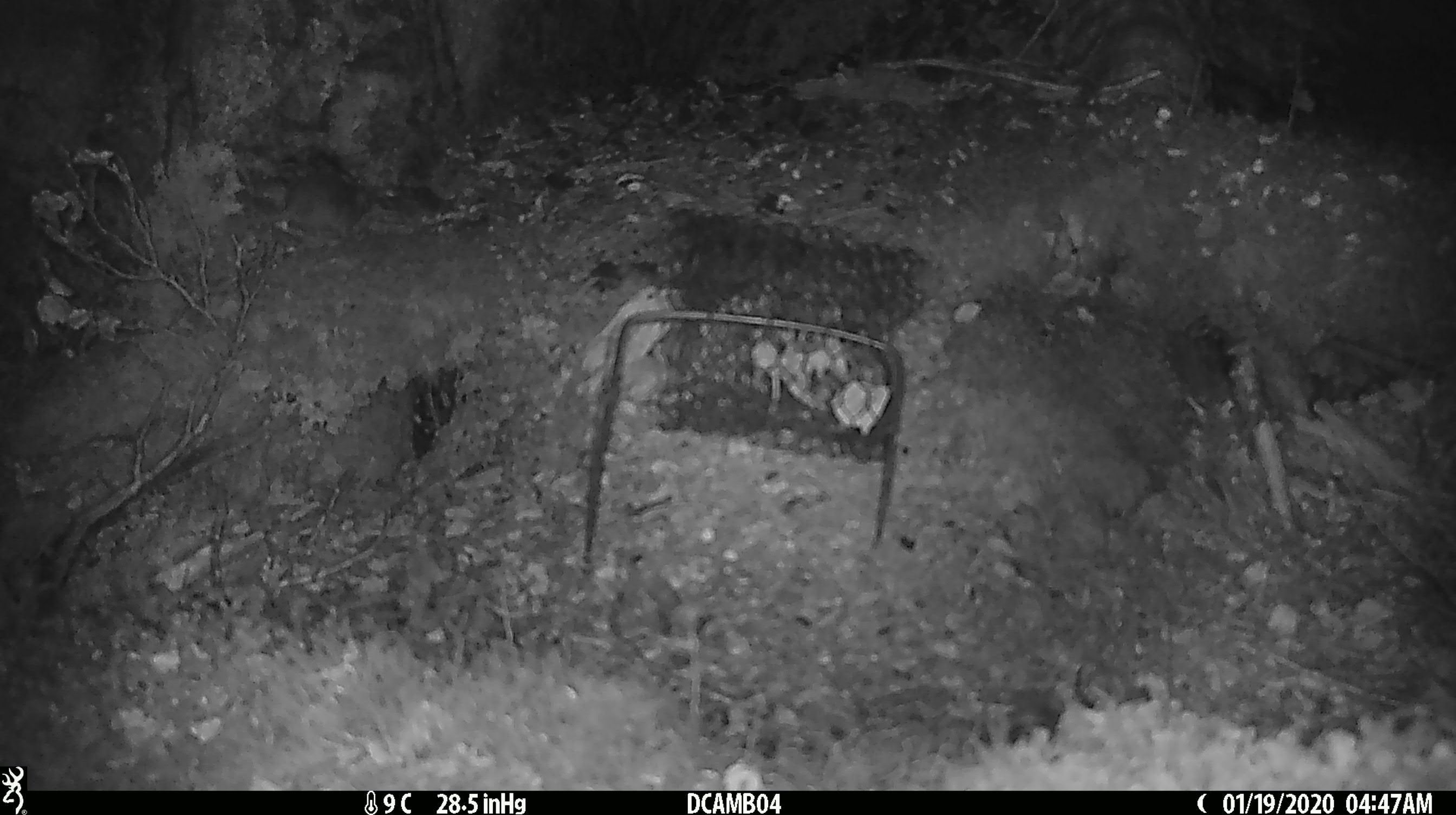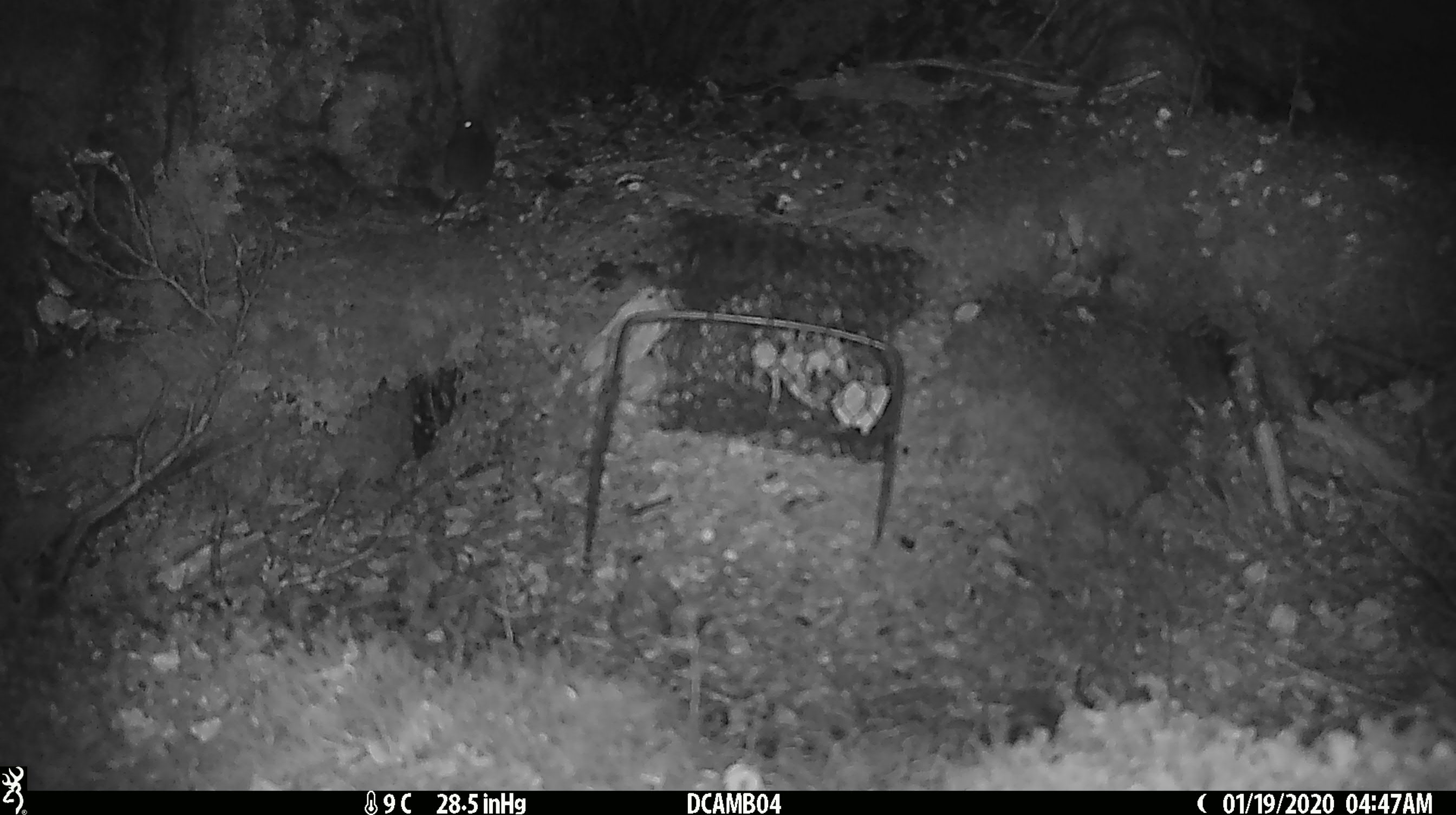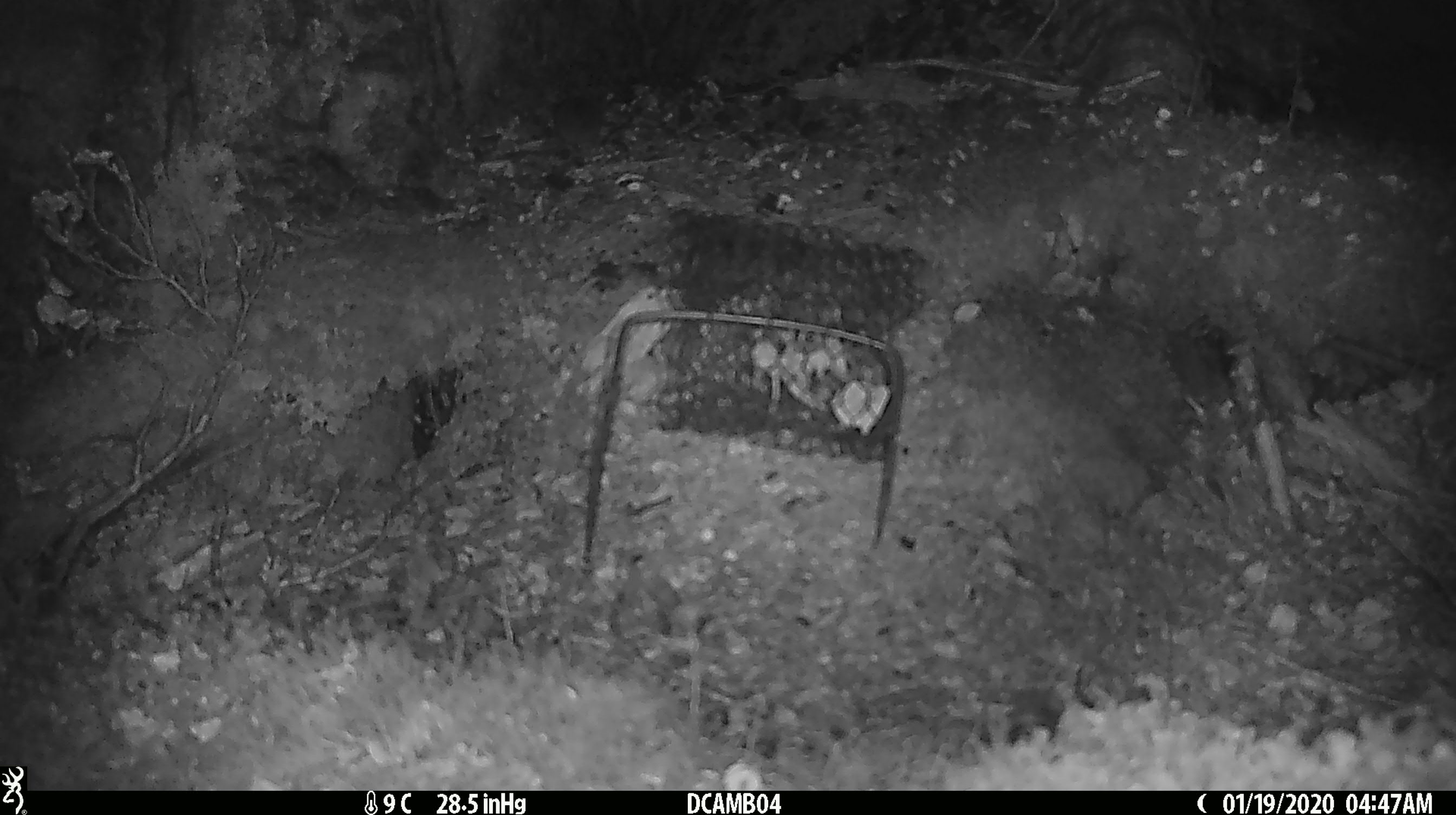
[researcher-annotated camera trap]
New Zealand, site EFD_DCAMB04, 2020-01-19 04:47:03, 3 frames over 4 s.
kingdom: Animalia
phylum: Chordata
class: Mammalia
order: Rodentia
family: Muridae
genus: Mus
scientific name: Mus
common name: mouse